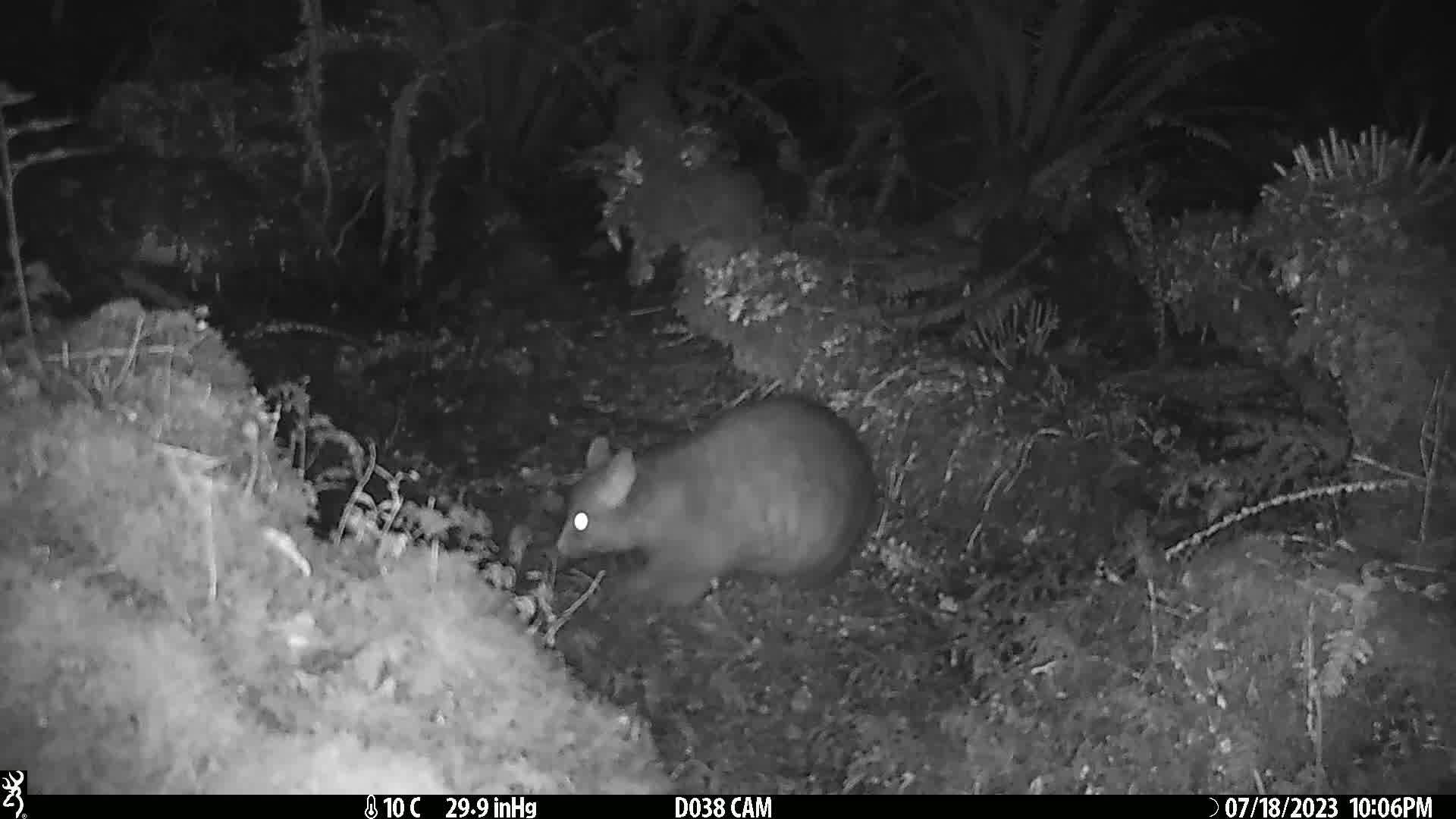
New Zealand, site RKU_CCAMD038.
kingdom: Animalia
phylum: Chordata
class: Mammalia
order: Diprotodontia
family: Phalangeridae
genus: Trichosurus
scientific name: Trichosurus vulpecula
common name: common brushtail possum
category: possum